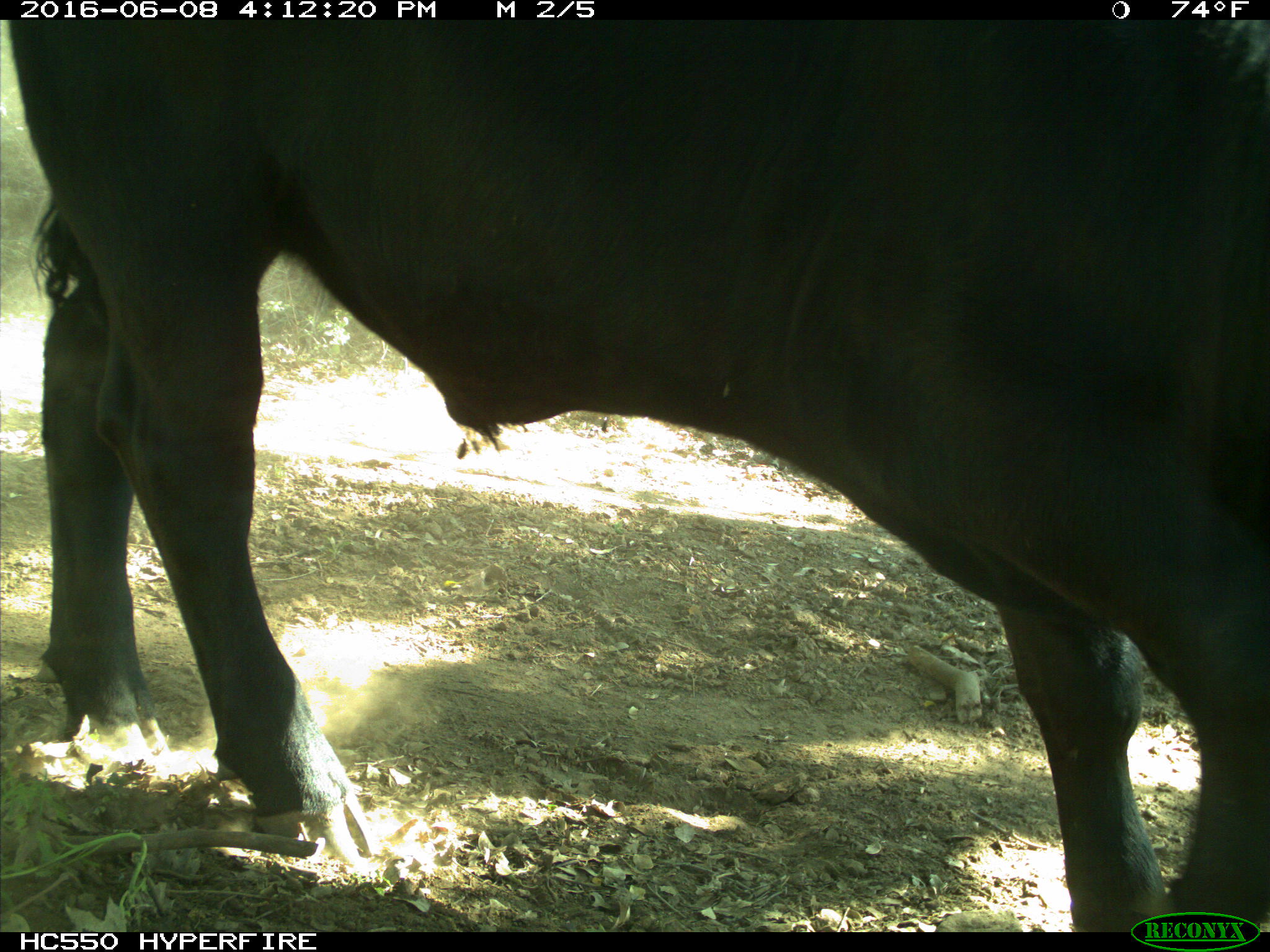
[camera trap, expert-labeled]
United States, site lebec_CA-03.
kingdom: Animalia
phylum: Chordata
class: Mammalia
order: Artiodactyla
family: Bovidae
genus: Bos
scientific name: Bos taurus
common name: domestic cow